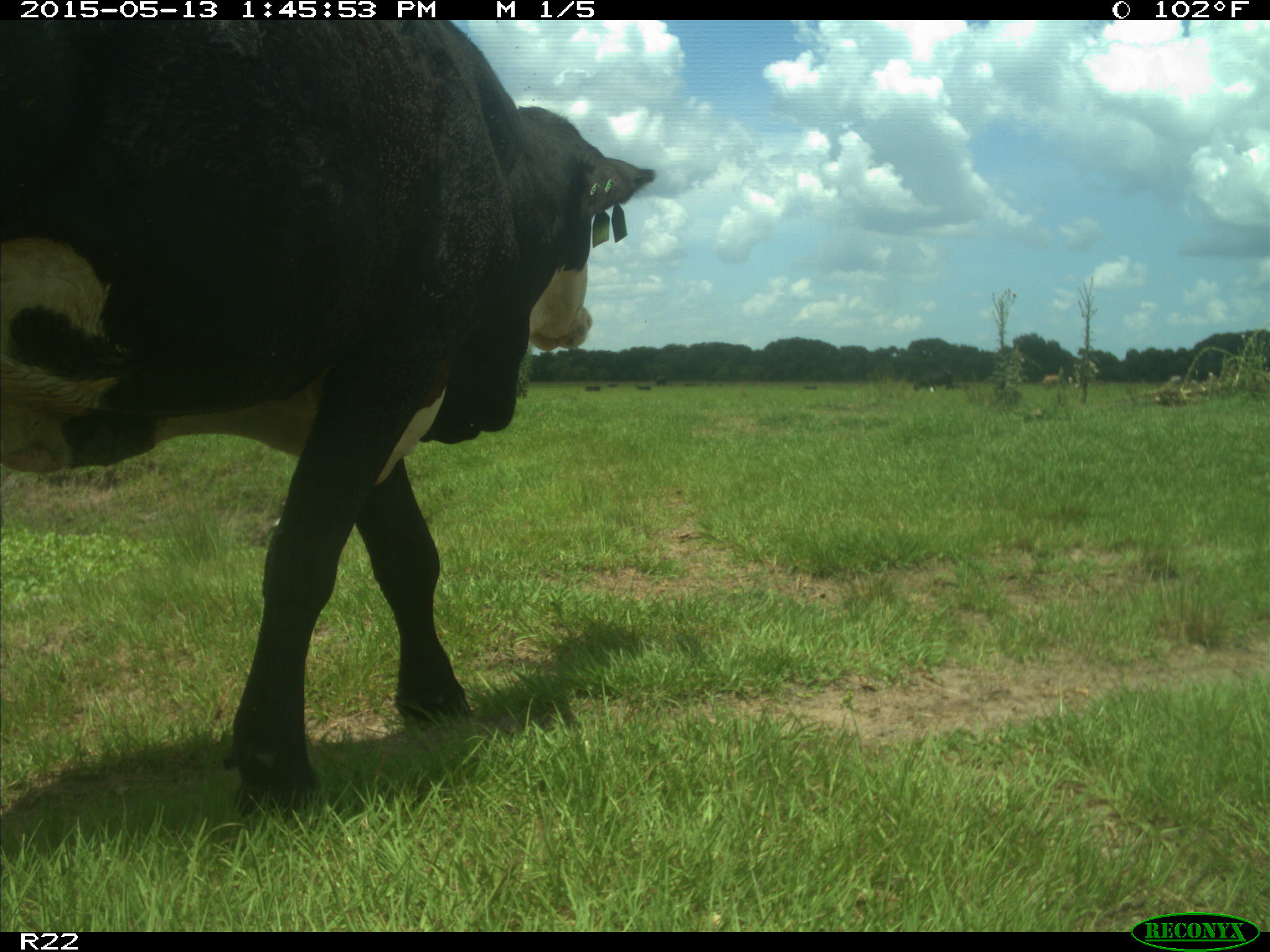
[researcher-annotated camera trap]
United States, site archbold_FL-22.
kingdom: Animalia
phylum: Chordata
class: Mammalia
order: Artiodactyla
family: Bovidae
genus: Bos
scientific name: Bos taurus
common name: domestic cow